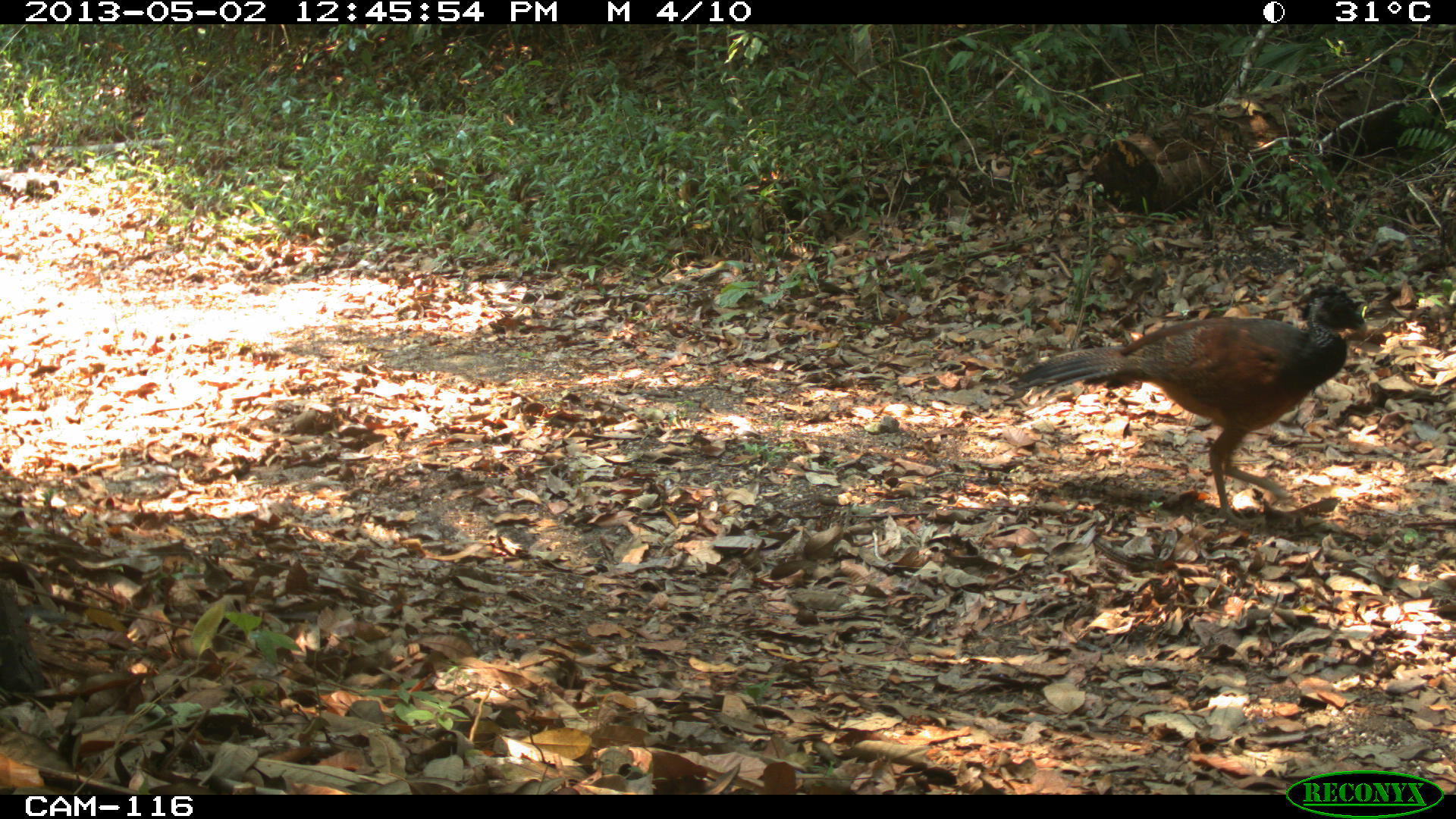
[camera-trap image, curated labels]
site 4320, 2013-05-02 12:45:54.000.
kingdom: Animalia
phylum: Chordata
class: Aves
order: Galliformes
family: Cracidae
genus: Crax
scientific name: Crax rubra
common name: great curassow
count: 1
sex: female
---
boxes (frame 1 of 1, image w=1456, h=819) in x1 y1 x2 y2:
crax rubra: 1019 285 1367 527